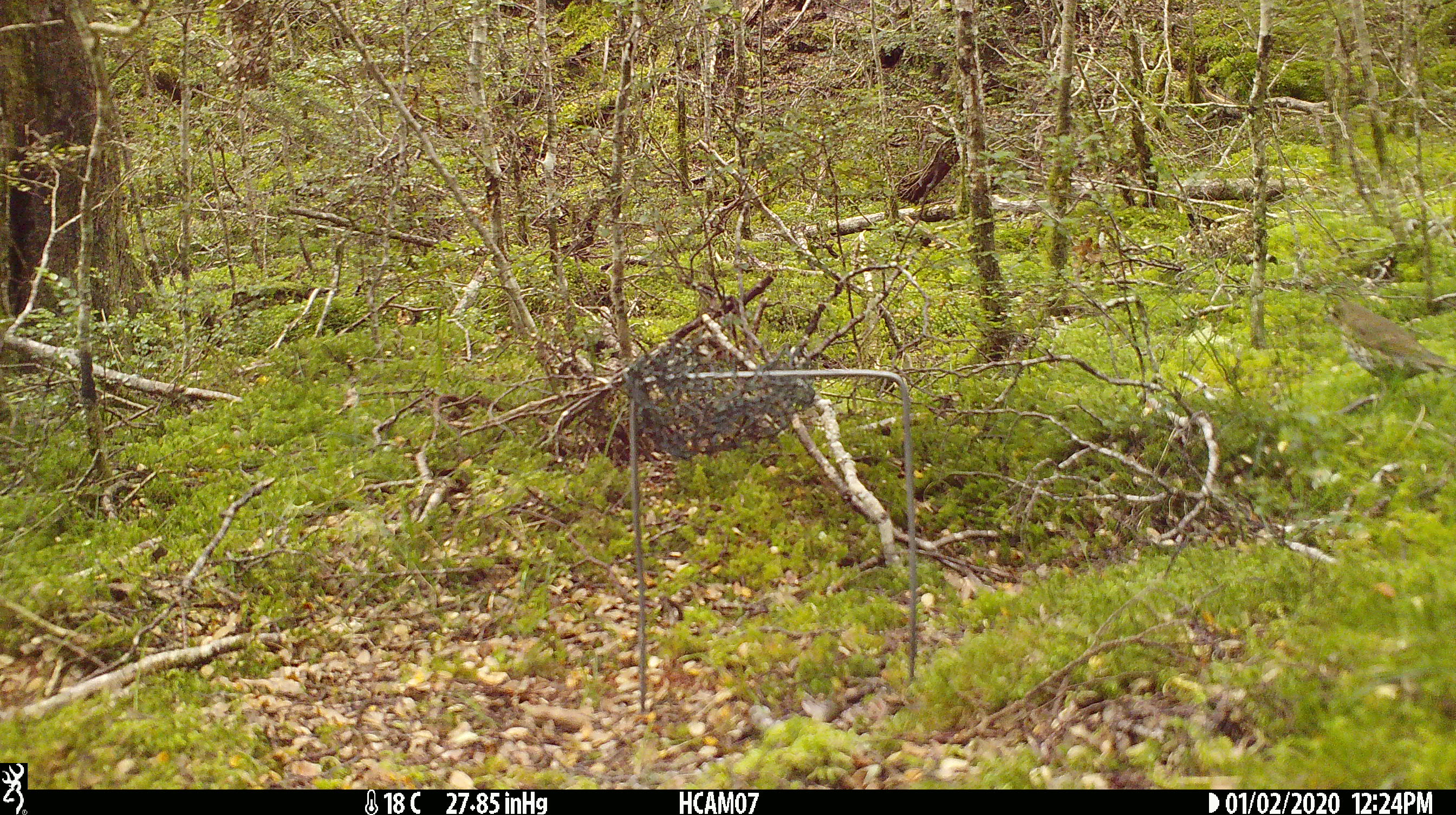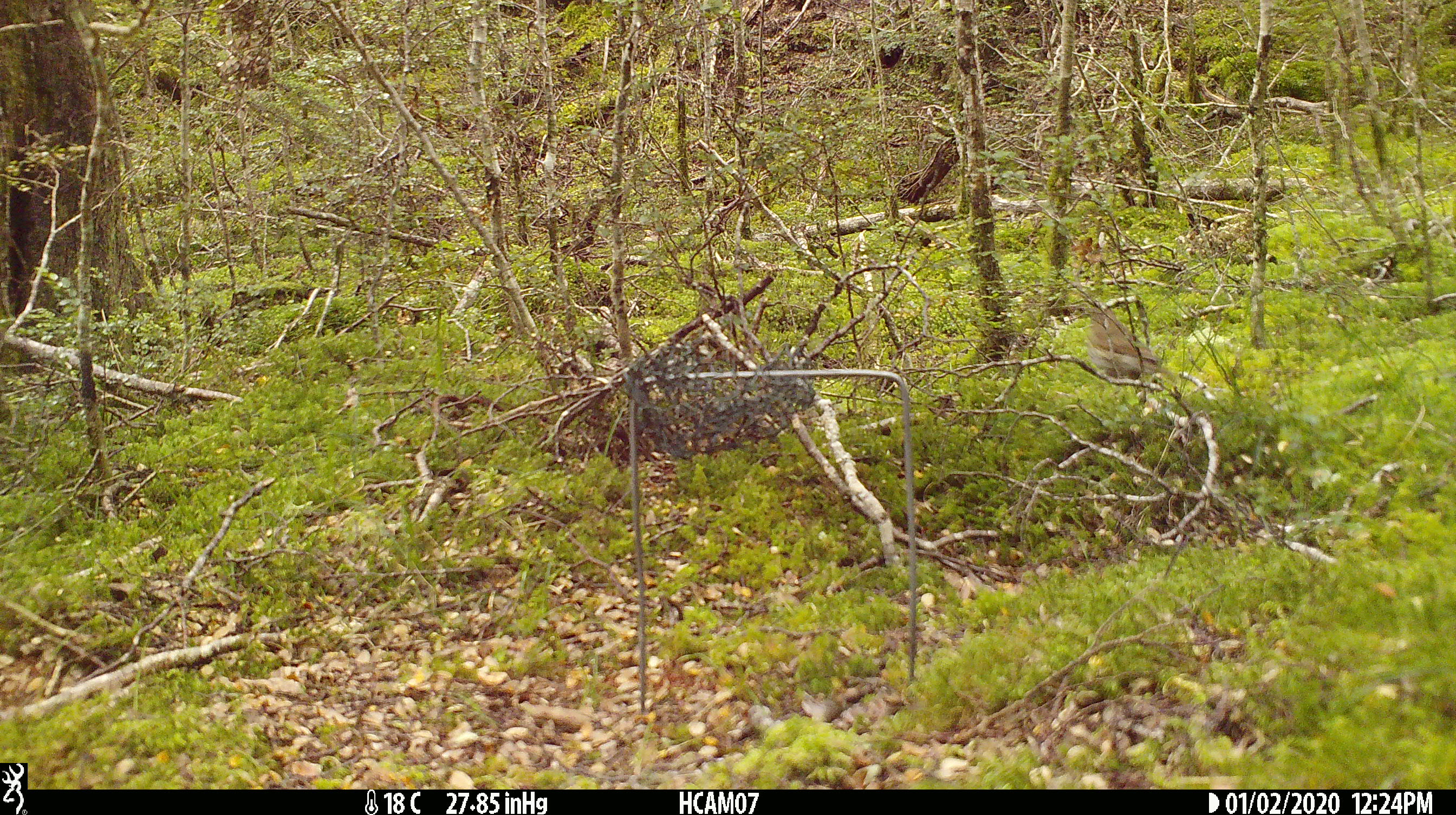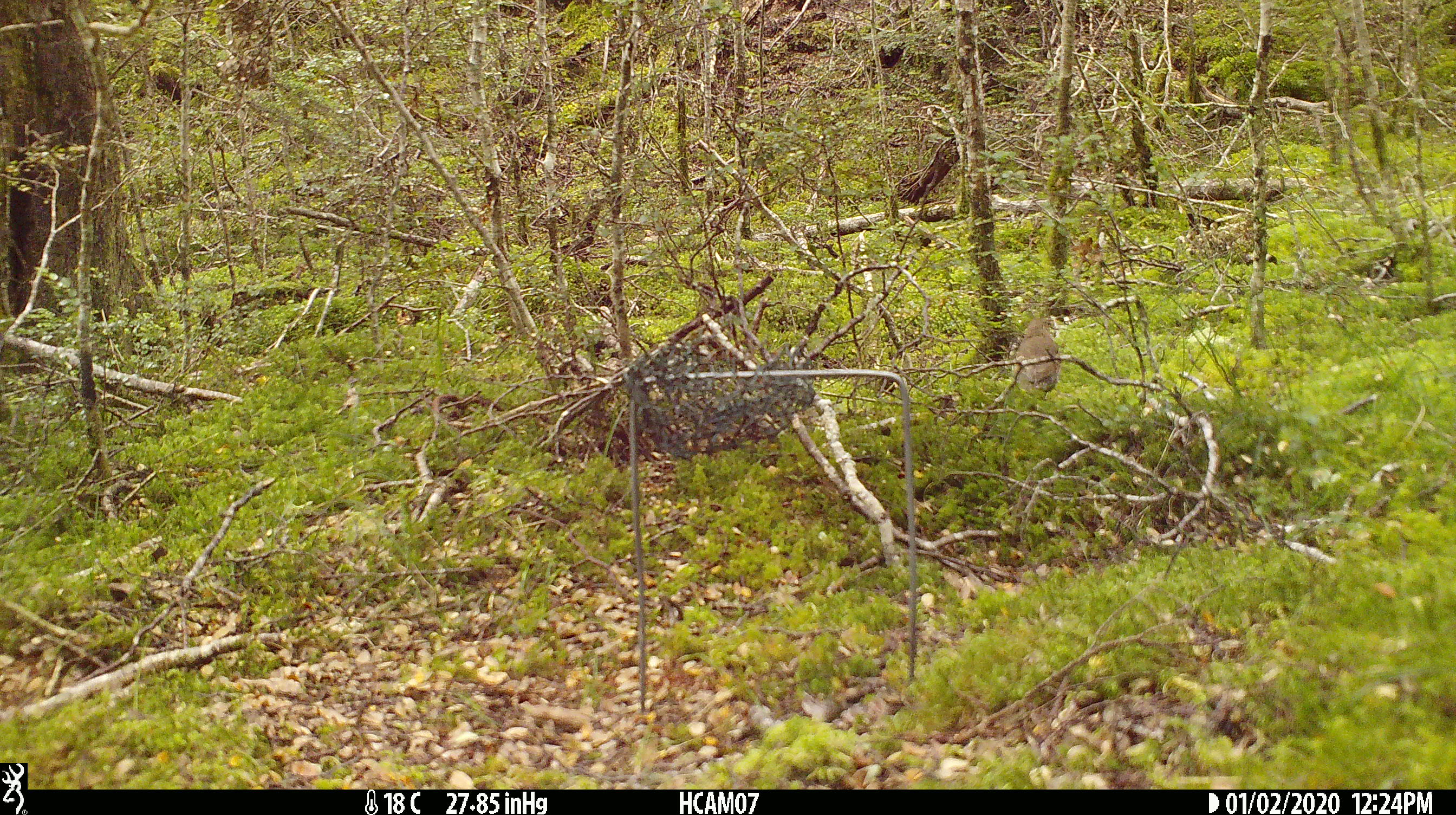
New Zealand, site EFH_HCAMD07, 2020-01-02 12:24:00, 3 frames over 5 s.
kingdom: Animalia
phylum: Chordata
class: Aves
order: Passeriformes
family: Turdidae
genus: Turdus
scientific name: Turdus philomelos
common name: song thrush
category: thrush